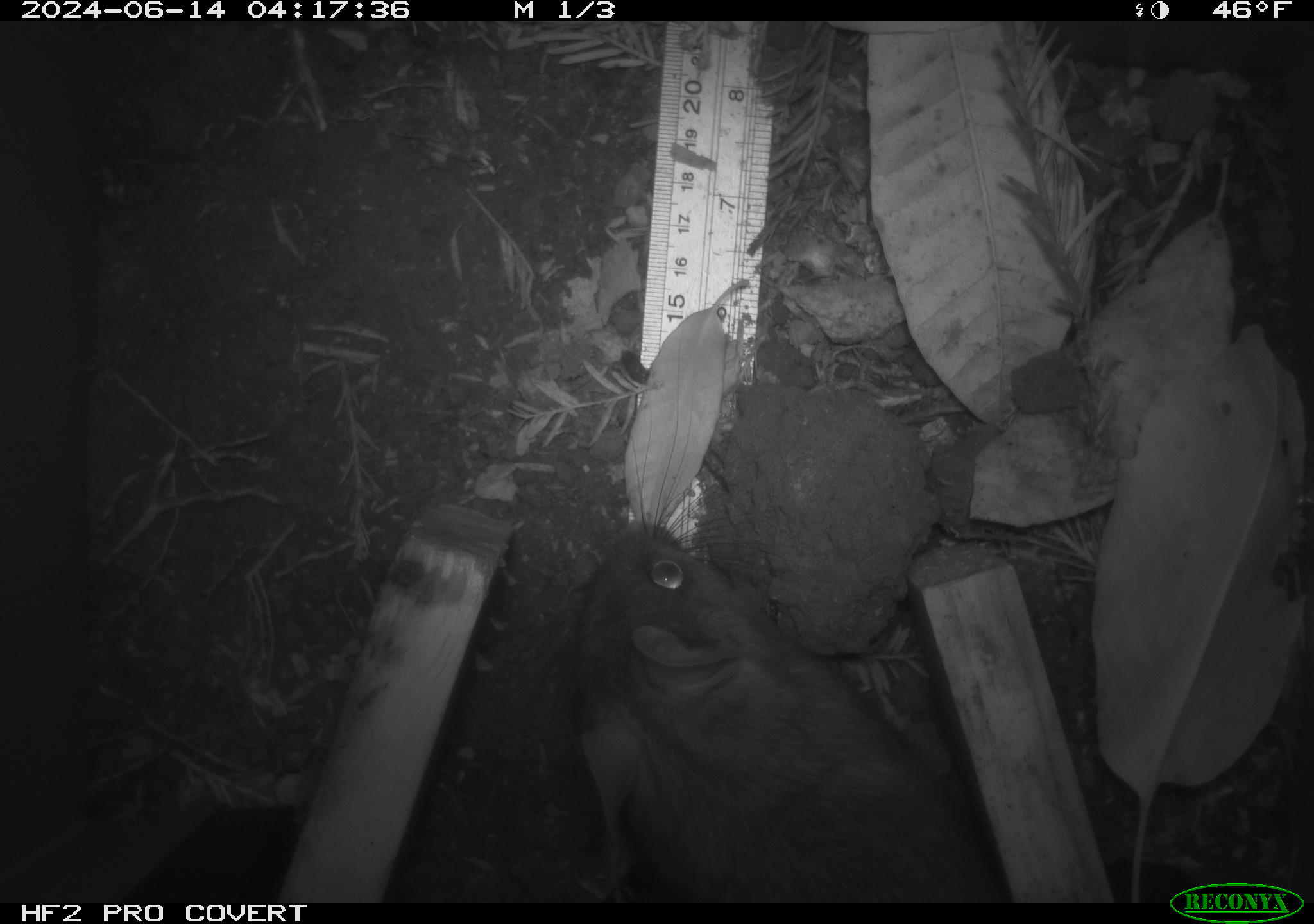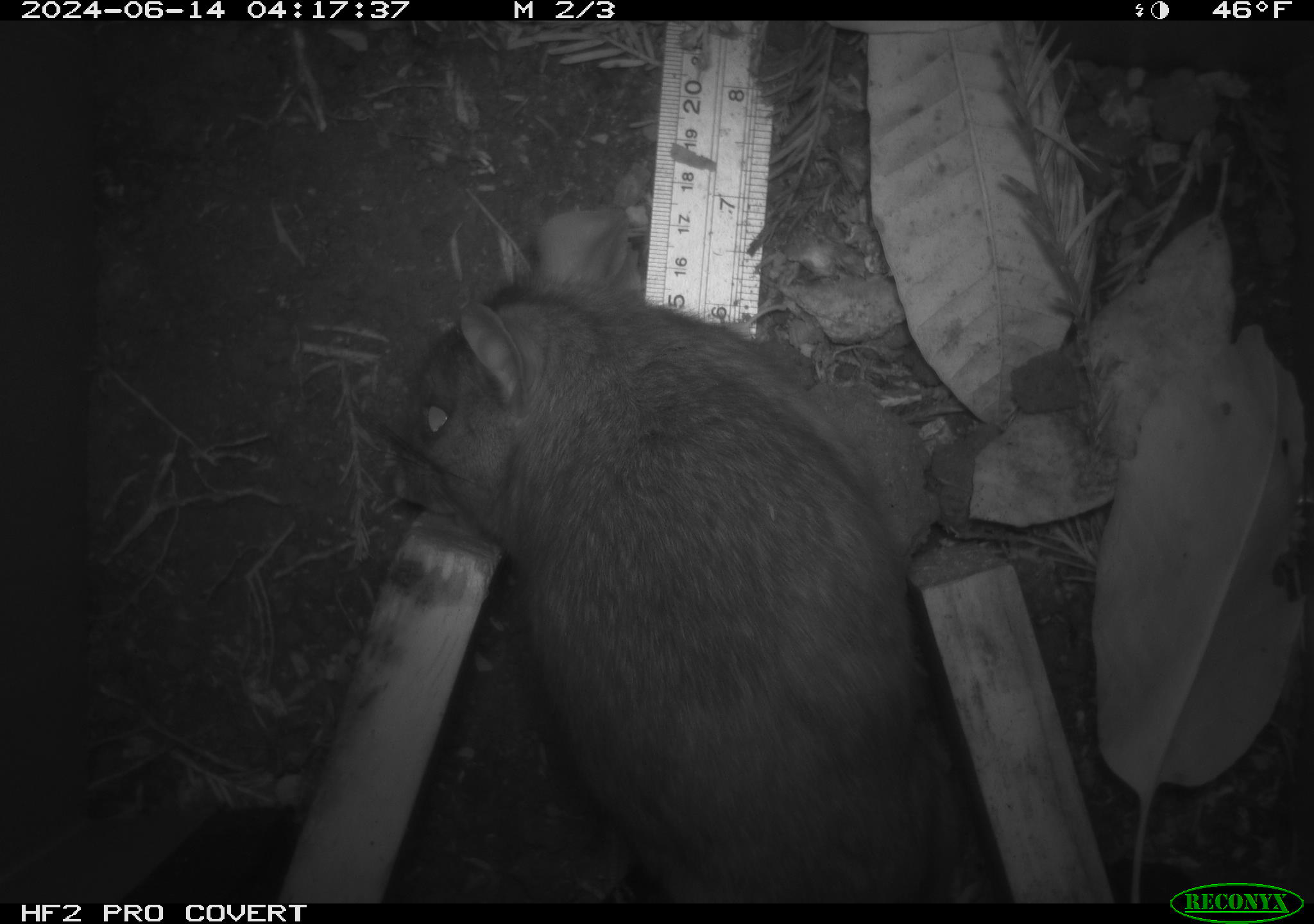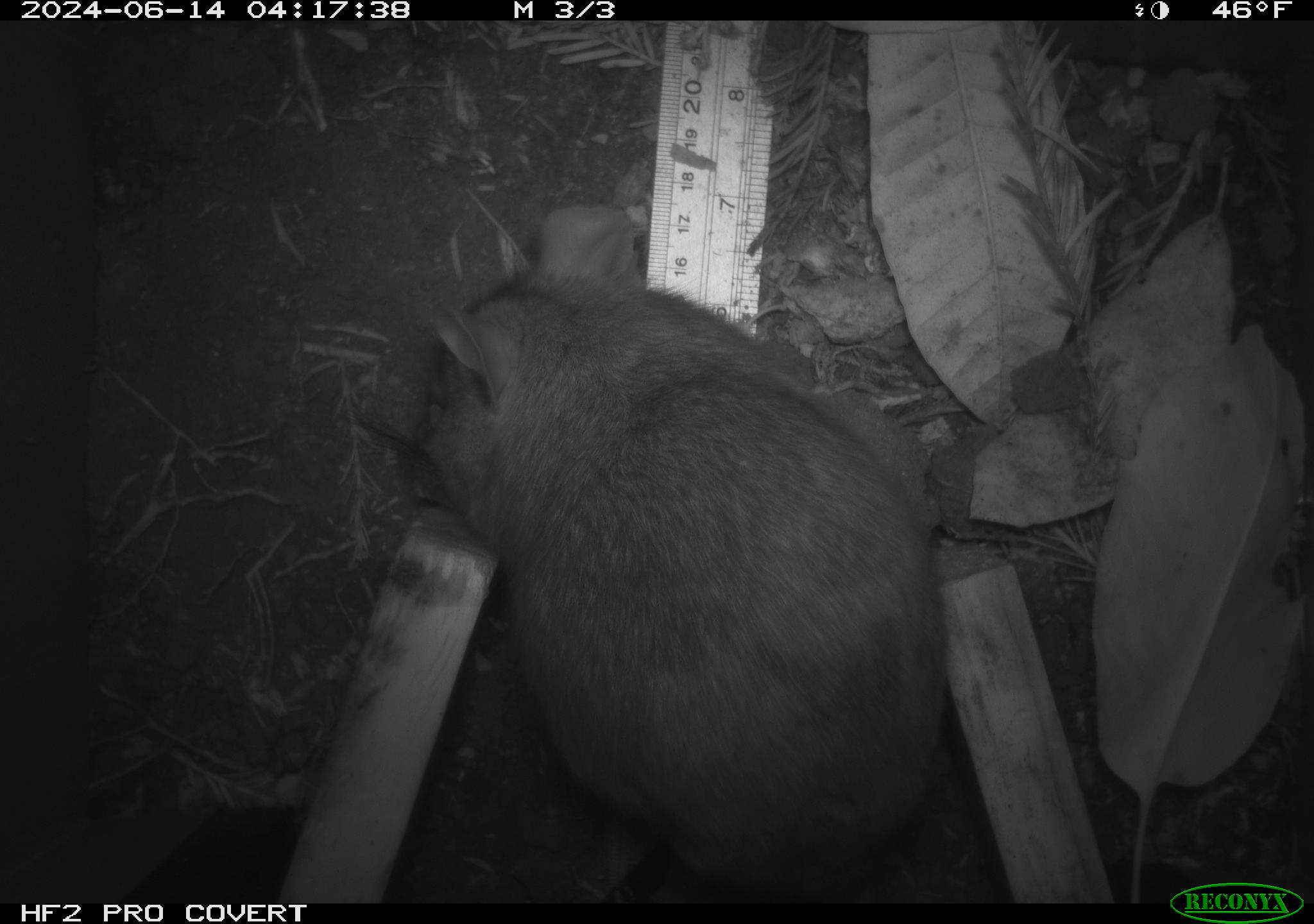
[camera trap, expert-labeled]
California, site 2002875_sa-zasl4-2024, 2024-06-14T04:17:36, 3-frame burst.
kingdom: Animalia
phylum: Chordata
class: Mammalia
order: Rodentia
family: Cricetidae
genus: Neotoma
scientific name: Neotoma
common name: pack rat or woodrat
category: neotoma species